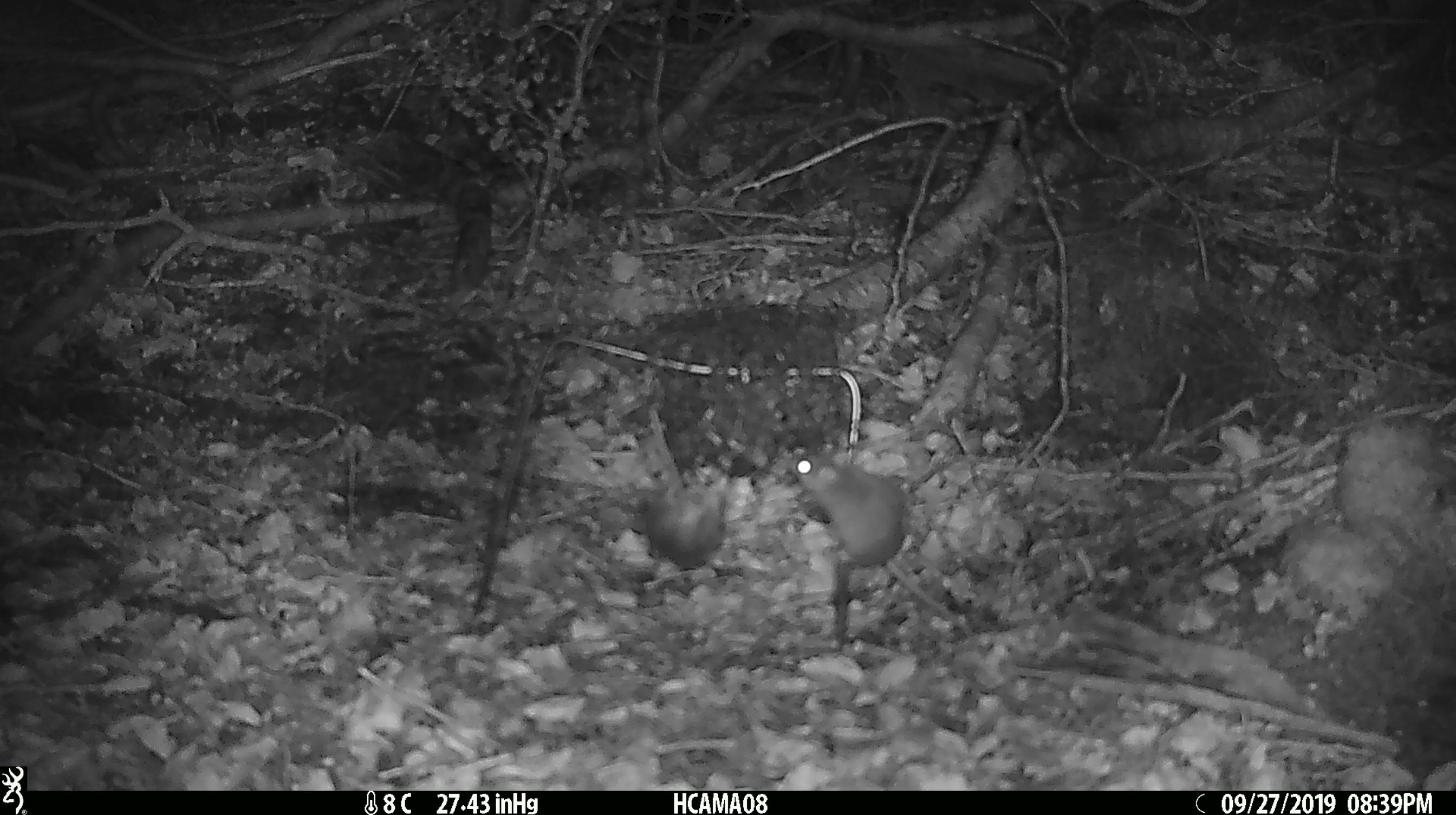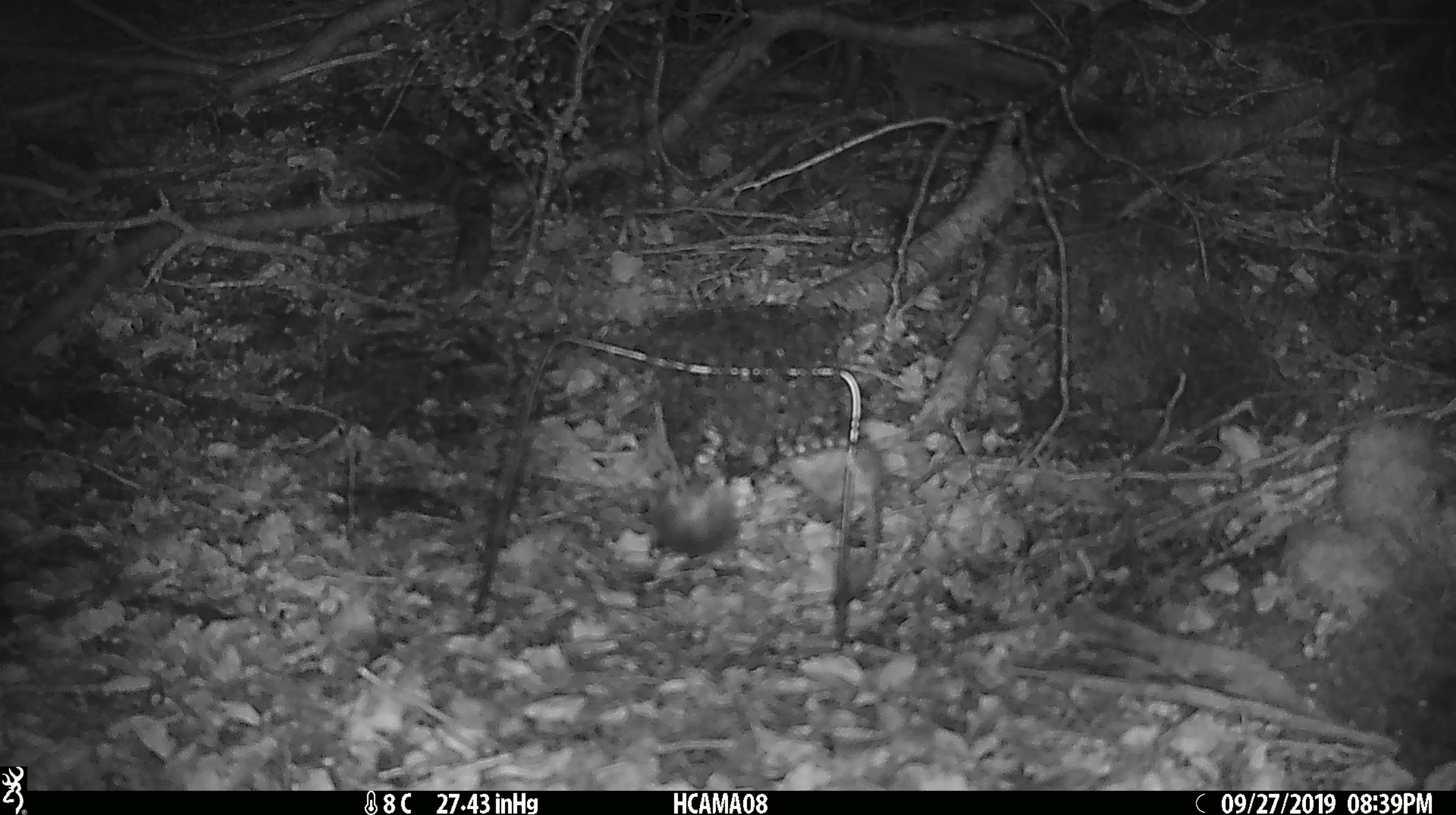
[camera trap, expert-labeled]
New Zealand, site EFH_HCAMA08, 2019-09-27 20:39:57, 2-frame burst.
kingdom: Animalia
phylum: Chordata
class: Mammalia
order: Rodentia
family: Muridae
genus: Mus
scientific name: Mus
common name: mouse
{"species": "mouse (Mus)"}